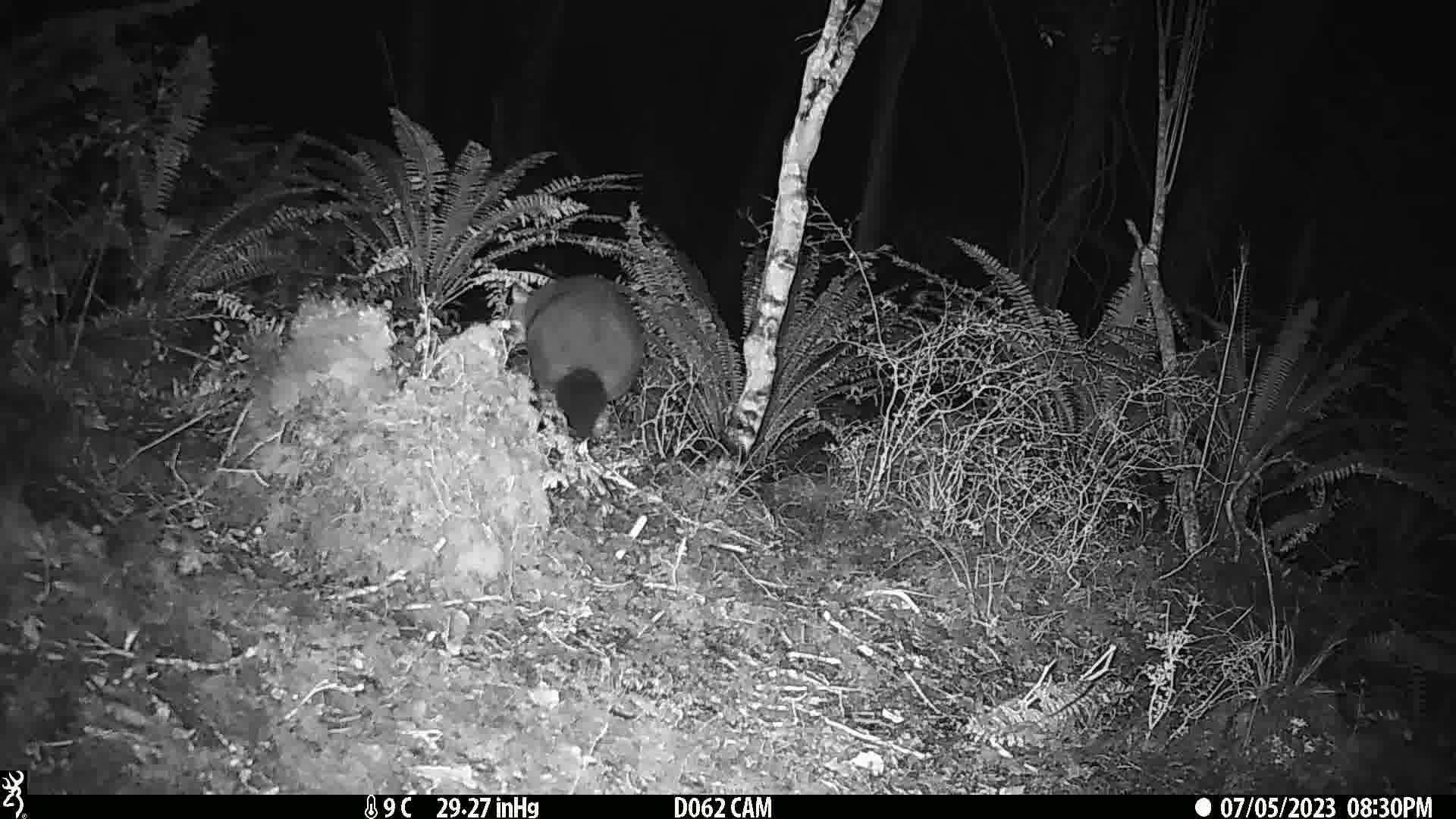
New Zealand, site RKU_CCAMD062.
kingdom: Animalia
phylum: Chordata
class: Mammalia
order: Diprotodontia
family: Phalangeridae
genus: Trichosurus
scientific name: Trichosurus vulpecula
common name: common brushtail possum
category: possum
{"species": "possum (common brushtail possum) (Trichosurus vulpecula)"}